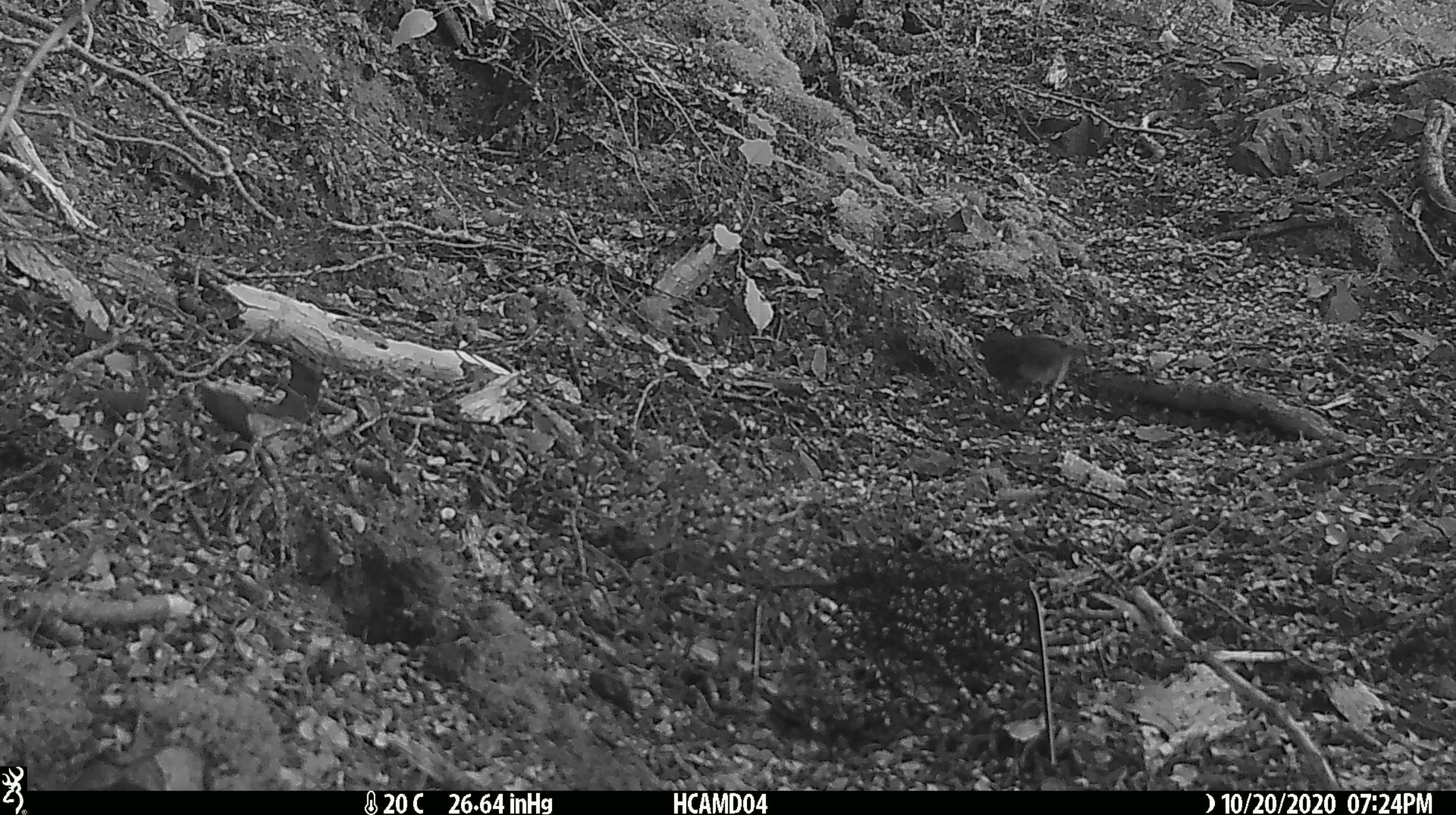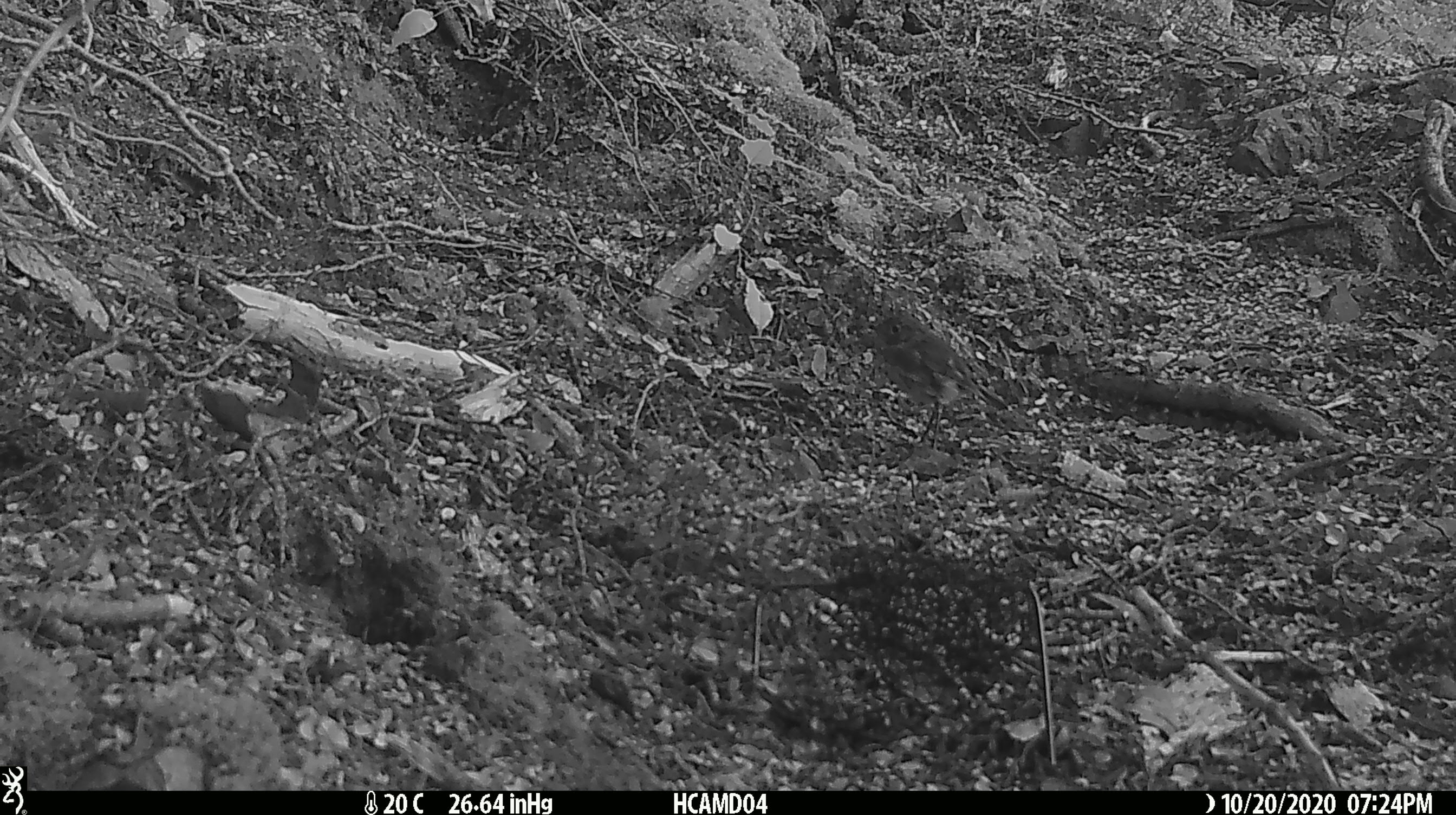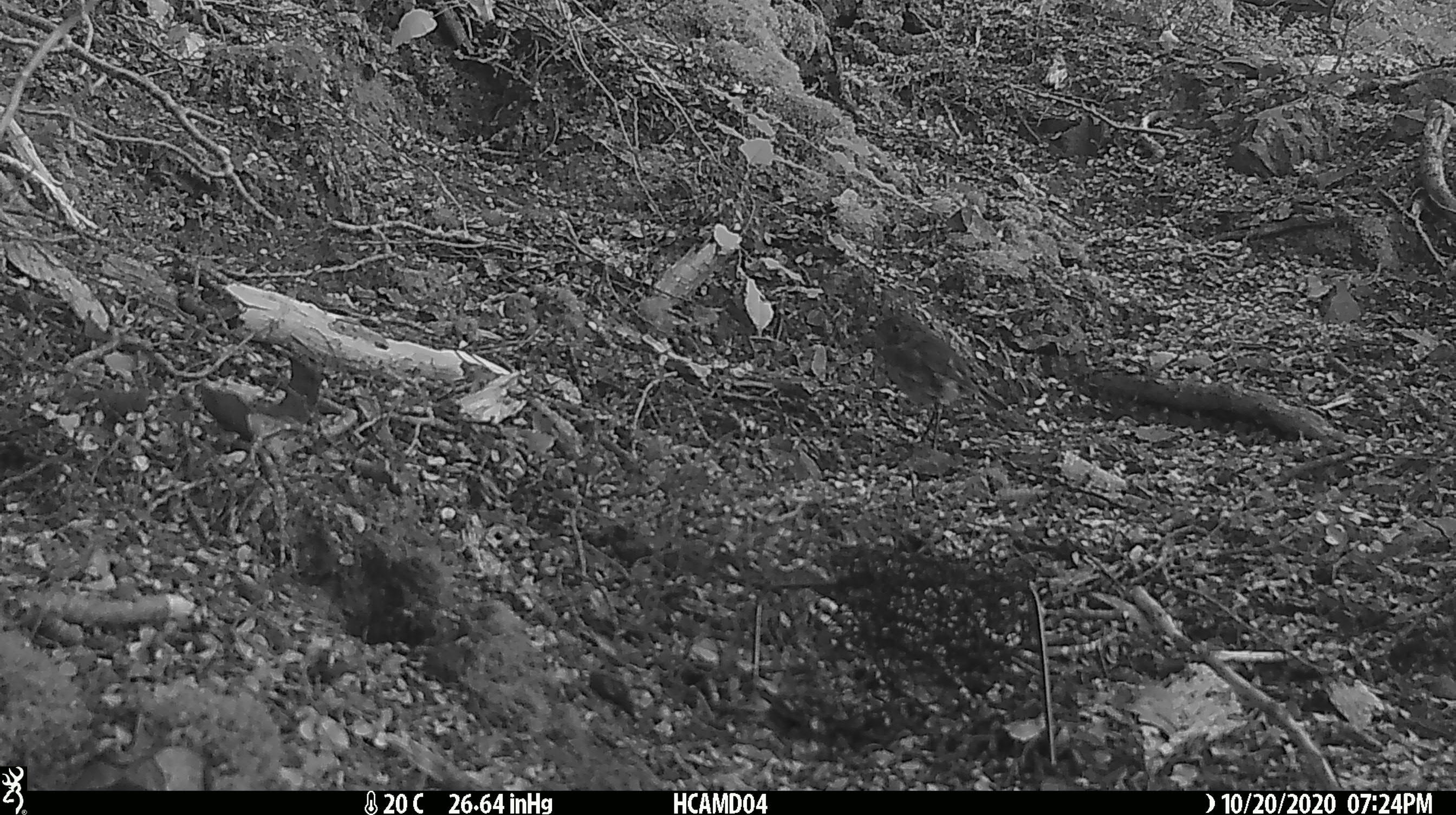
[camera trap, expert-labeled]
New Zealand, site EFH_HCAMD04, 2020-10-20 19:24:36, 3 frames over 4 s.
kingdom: Animalia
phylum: Chordata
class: Aves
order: Passeriformes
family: Petroicidae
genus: Petroica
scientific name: Petroica australis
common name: new zealand robin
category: robin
Robin (new zealand robin) (Petroica australis).